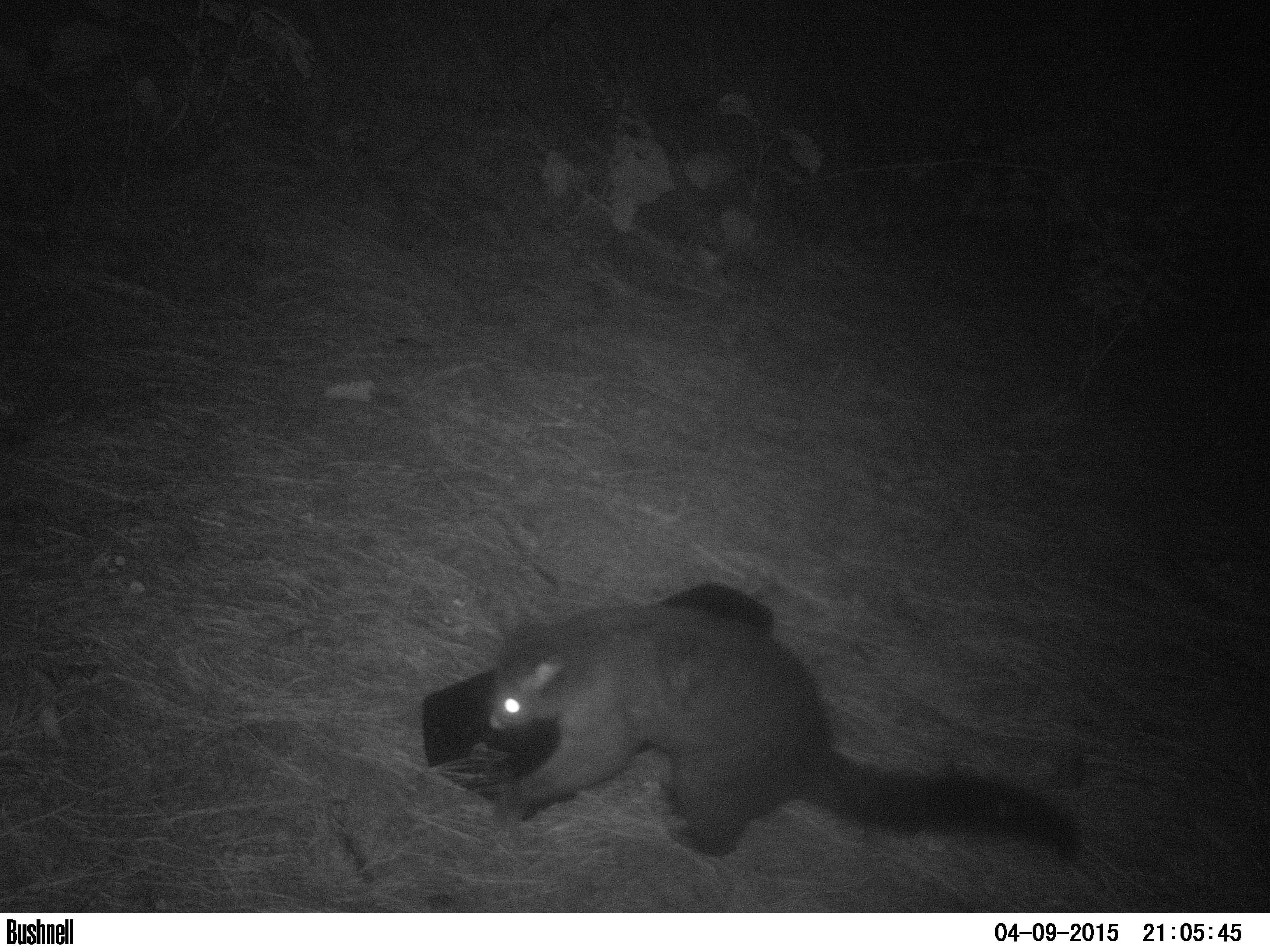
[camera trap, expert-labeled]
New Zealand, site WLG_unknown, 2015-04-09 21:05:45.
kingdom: Animalia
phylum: Chordata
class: Mammalia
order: Diprotodontia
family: Phalangeridae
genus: Trichosurus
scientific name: Trichosurus vulpecula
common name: common brushtail possum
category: possum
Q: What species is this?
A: Possum (common brushtail possum) (Trichosurus vulpecula).